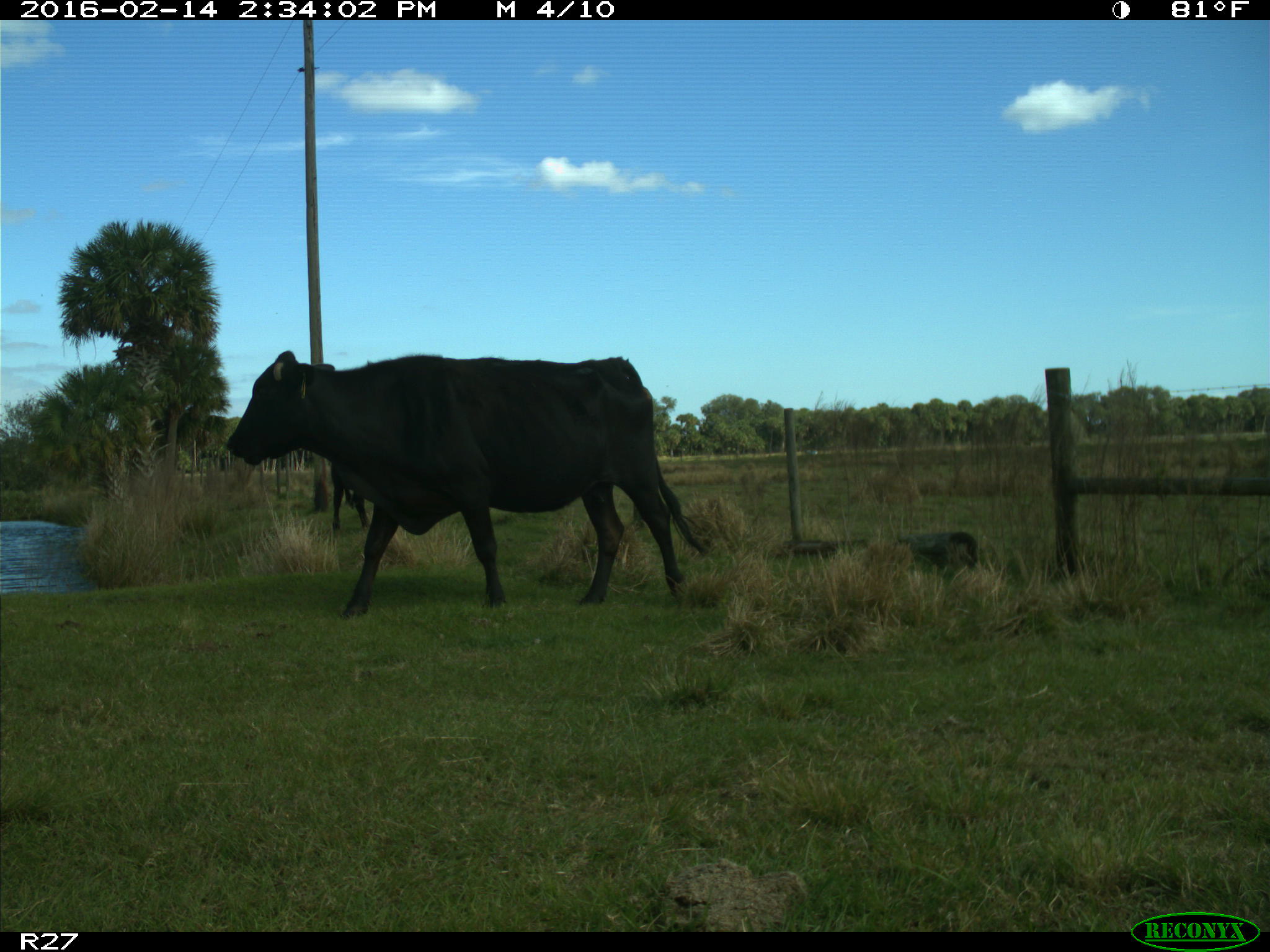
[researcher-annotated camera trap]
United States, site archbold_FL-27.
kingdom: Animalia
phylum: Chordata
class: Mammalia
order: Artiodactyla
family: Bovidae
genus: Bos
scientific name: Bos taurus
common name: domestic cow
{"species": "Bos taurus (domestic cow)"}